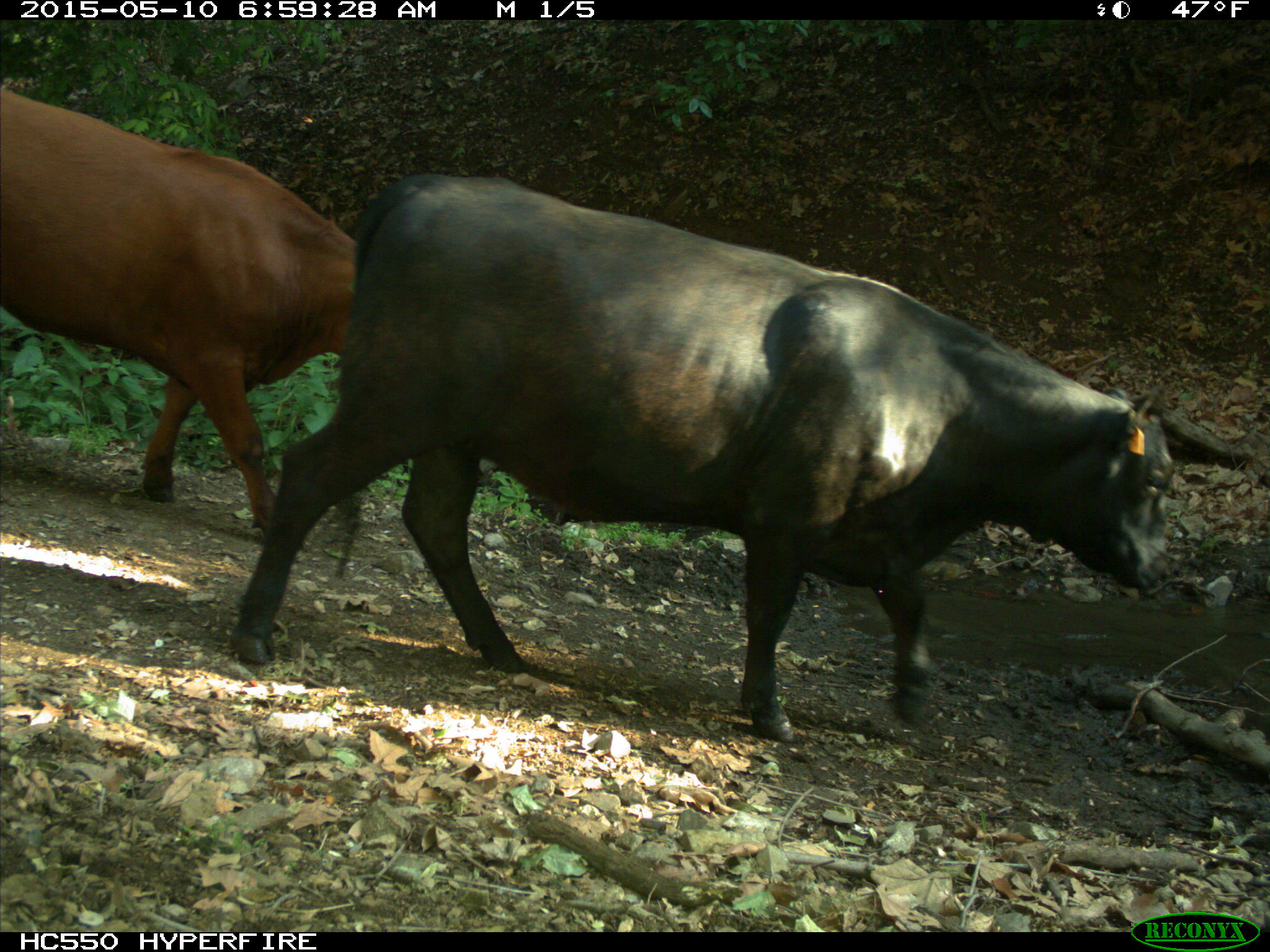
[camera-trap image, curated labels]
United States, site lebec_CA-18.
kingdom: Animalia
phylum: Chordata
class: Mammalia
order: Artiodactyla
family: Bovidae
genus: Bos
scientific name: Bos taurus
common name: domestic cow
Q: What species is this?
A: Bos taurus (domestic cow).